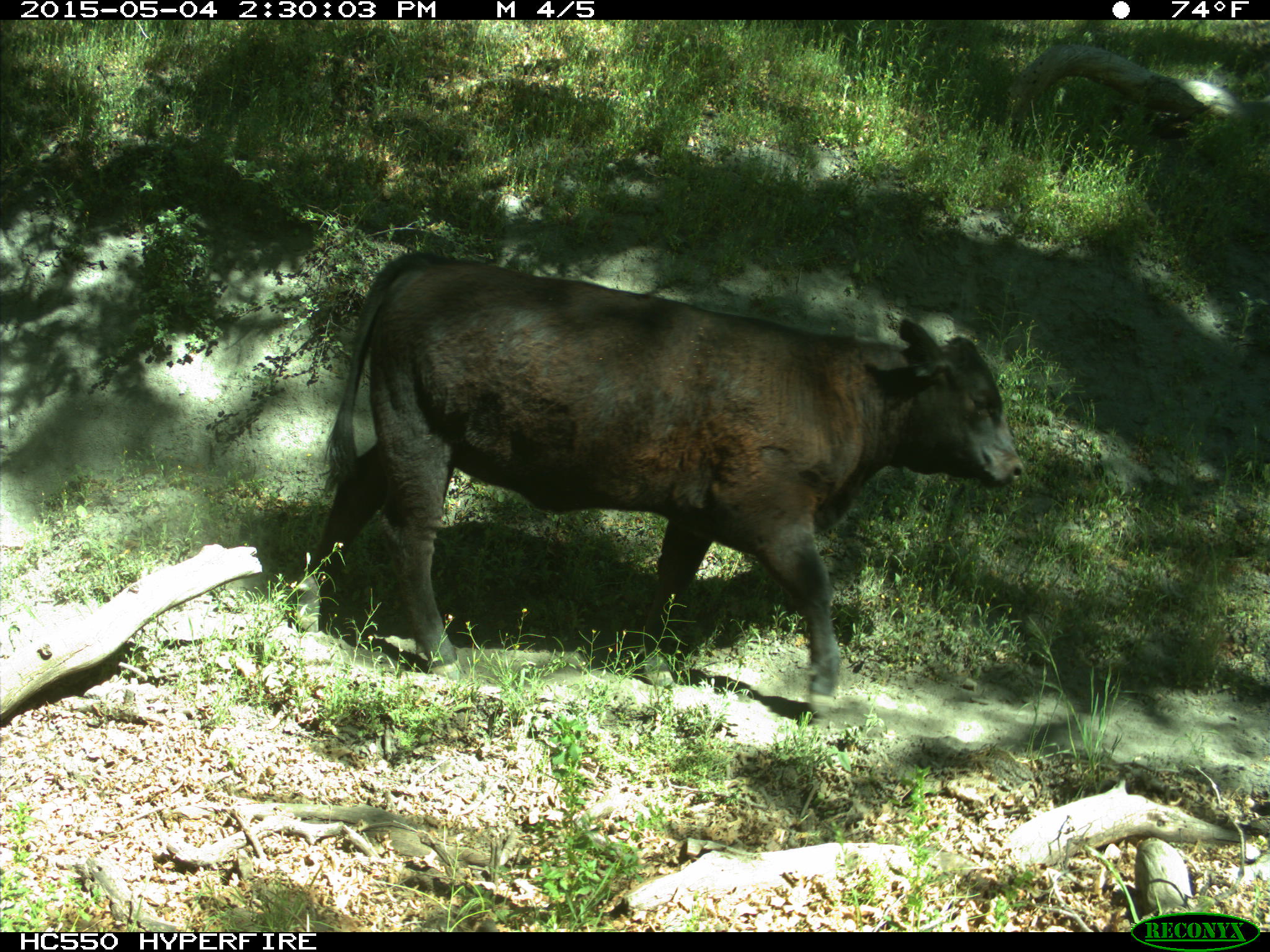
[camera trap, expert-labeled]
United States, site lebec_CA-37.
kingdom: Animalia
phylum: Chordata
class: Mammalia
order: Artiodactyla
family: Bovidae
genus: Bos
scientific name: Bos taurus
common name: domestic cow